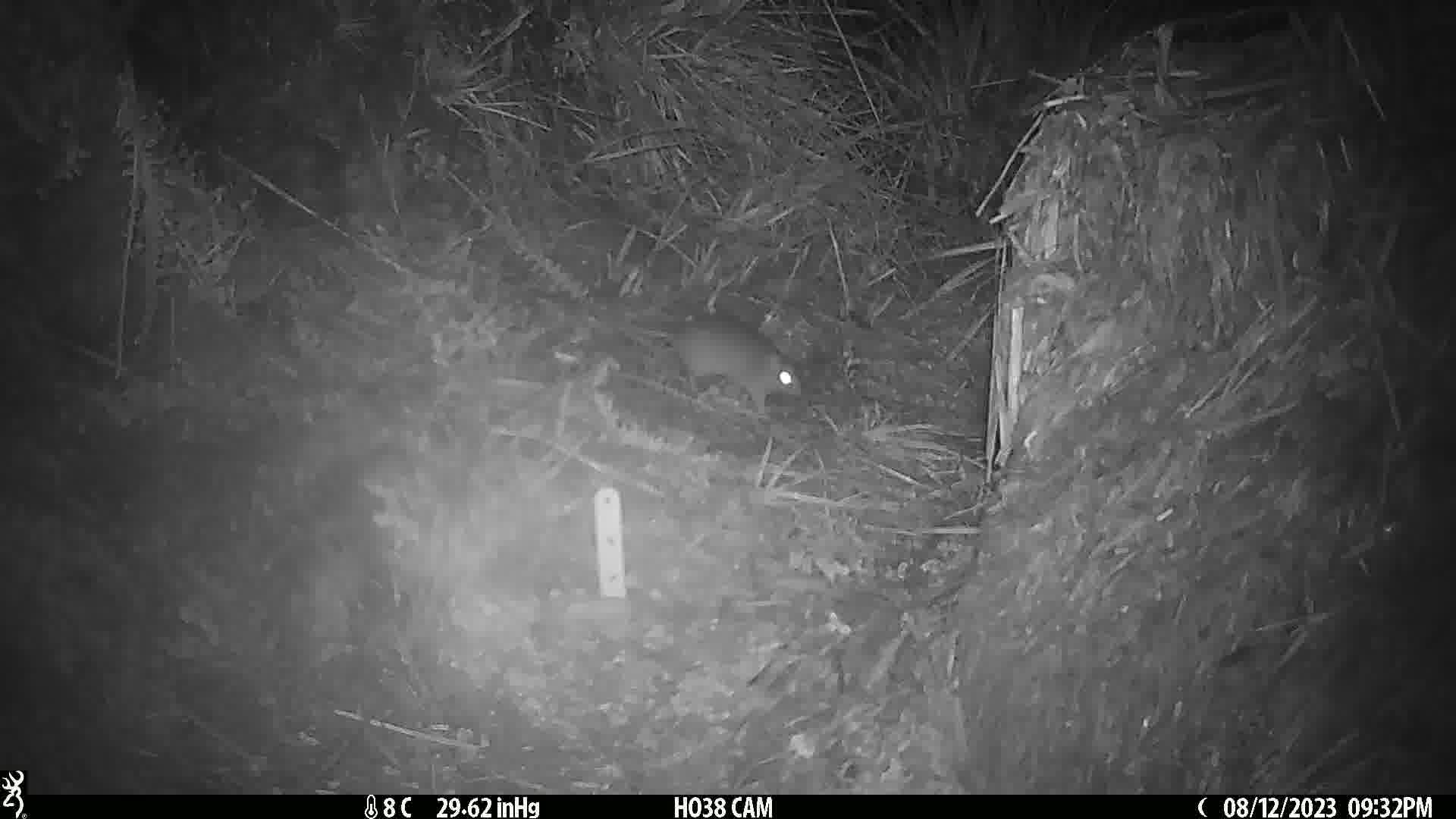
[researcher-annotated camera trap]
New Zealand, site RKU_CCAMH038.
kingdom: Animalia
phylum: Chordata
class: Mammalia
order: Rodentia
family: Muridae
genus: Rattus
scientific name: Rattus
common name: rat